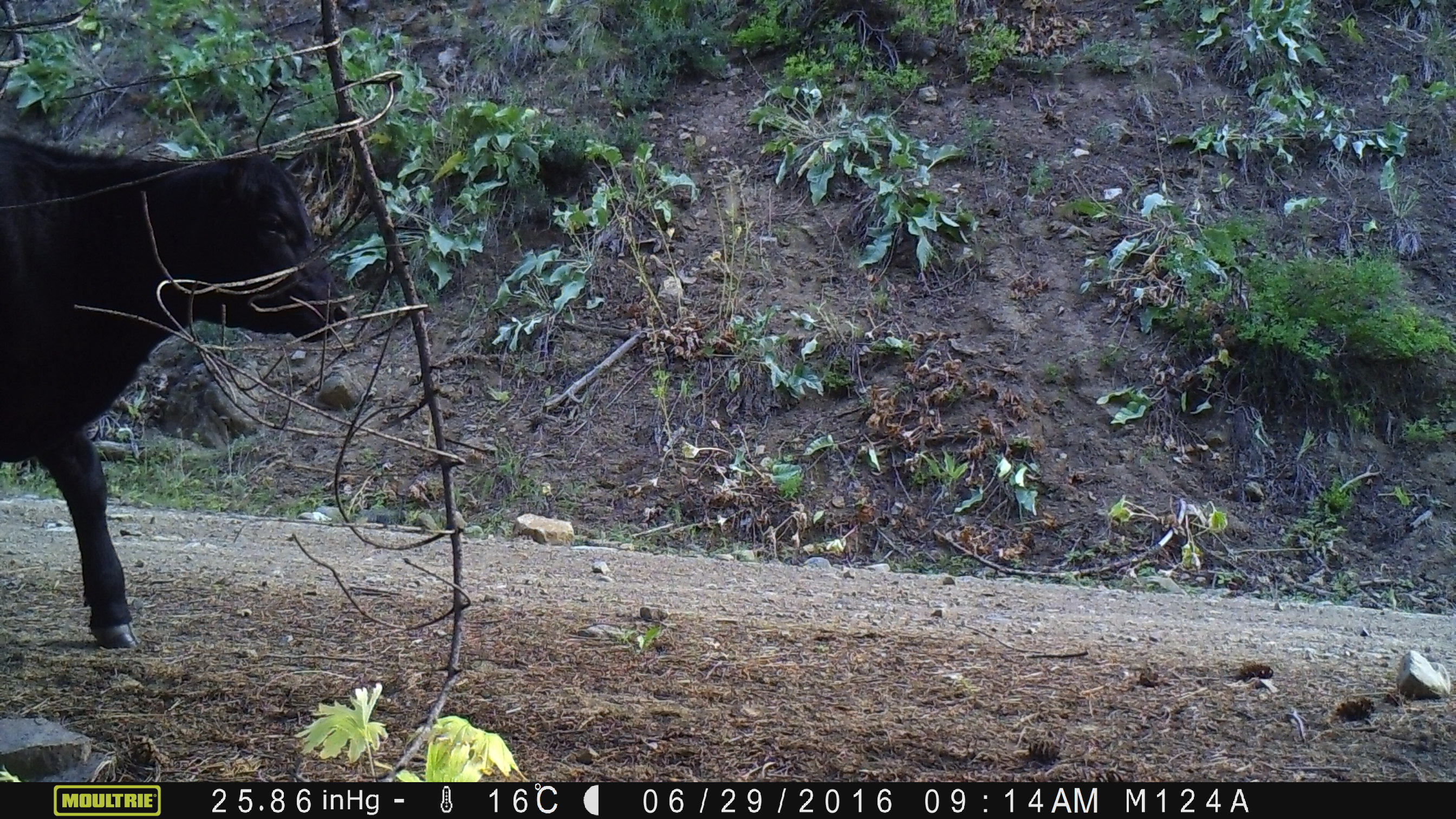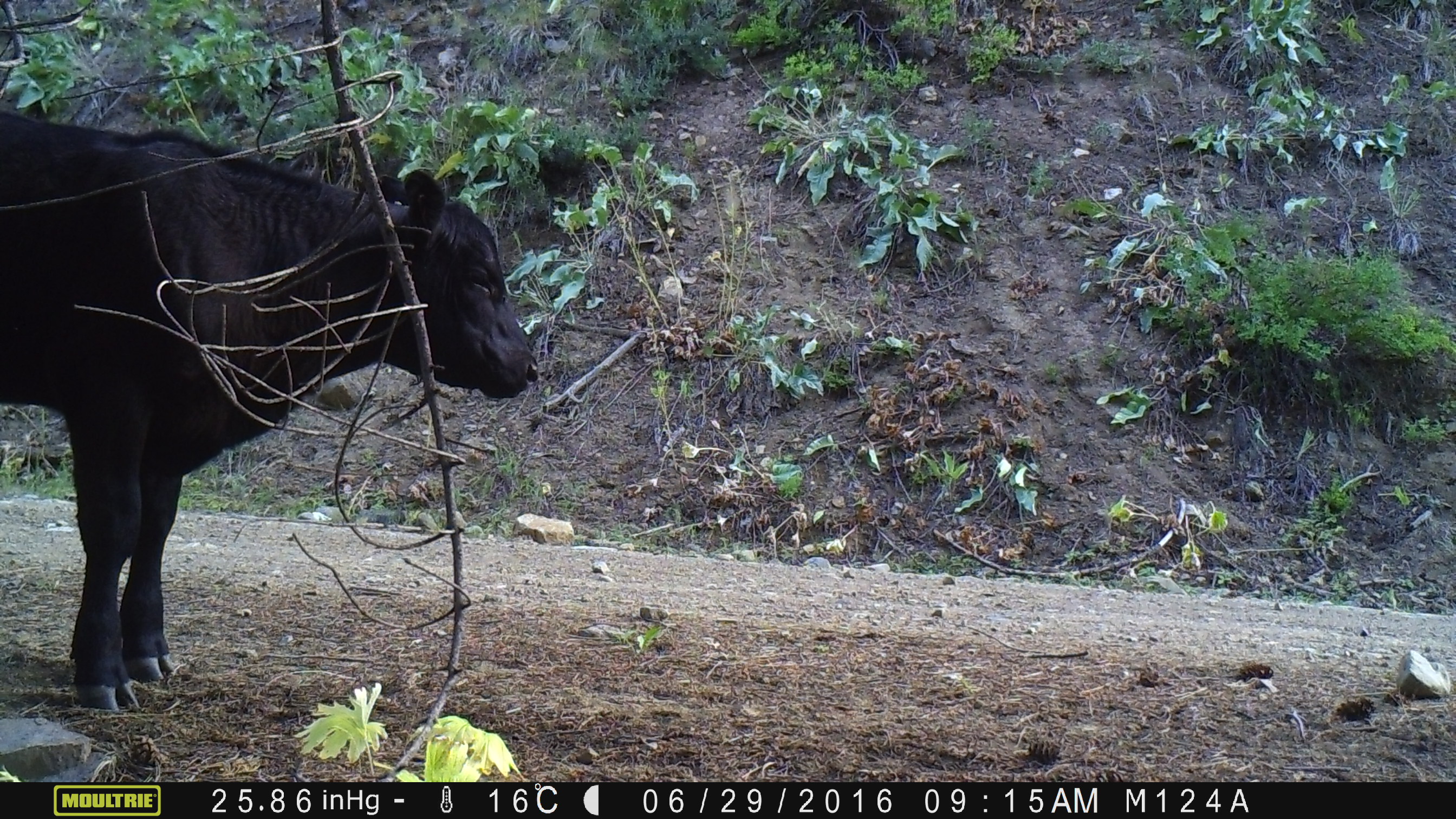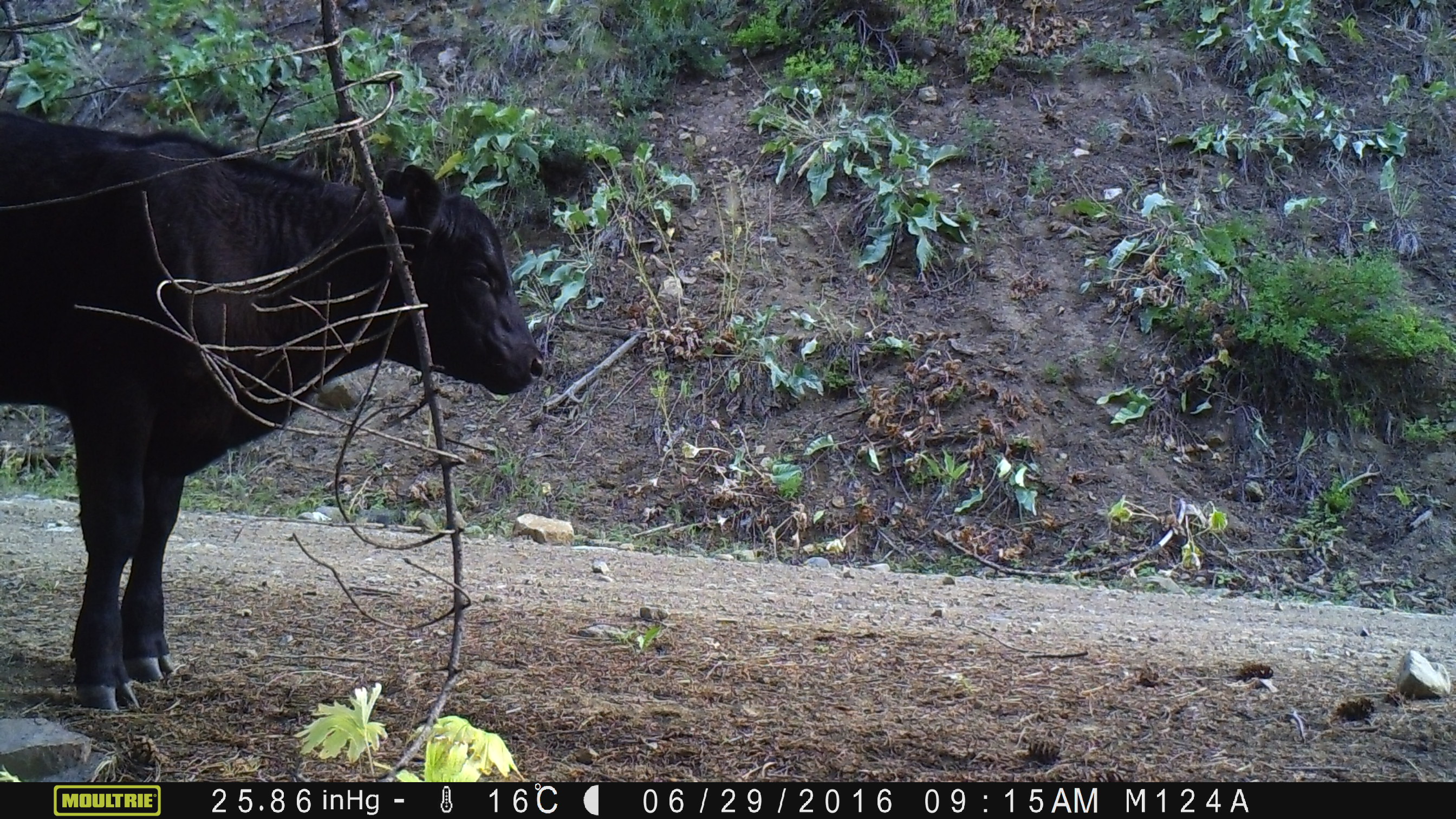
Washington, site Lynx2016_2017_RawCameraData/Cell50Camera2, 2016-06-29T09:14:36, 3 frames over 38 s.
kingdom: Animalia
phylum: Chordata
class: Mammalia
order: Artiodactyla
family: Bovidae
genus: Bos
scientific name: Bos taurus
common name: domestic cattle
Domestic cattle (Bos taurus). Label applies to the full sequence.